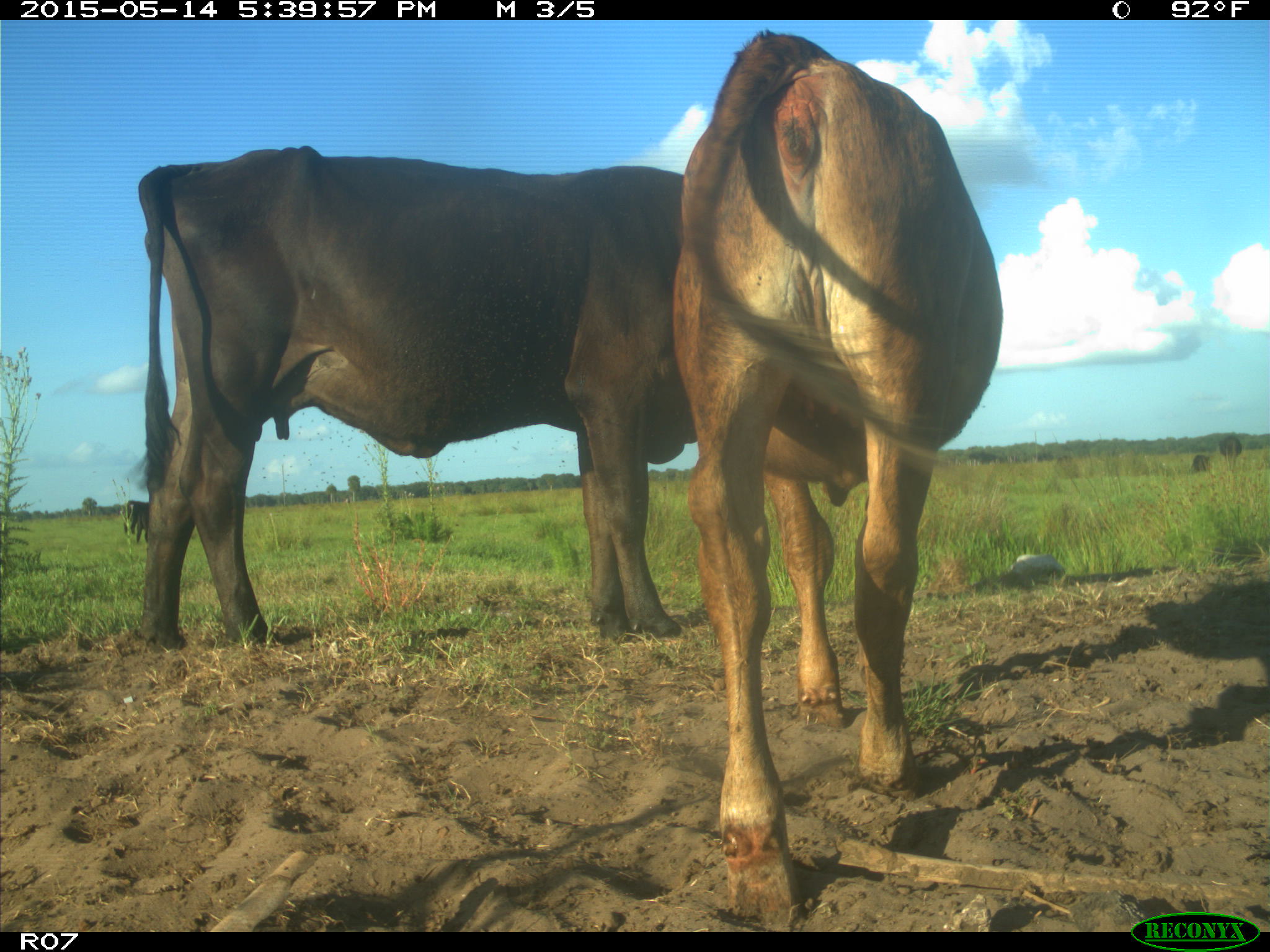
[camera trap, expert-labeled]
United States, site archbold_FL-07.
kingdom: Animalia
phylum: Chordata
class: Mammalia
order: Artiodactyla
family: Bovidae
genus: Bos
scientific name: Bos taurus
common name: domestic cow